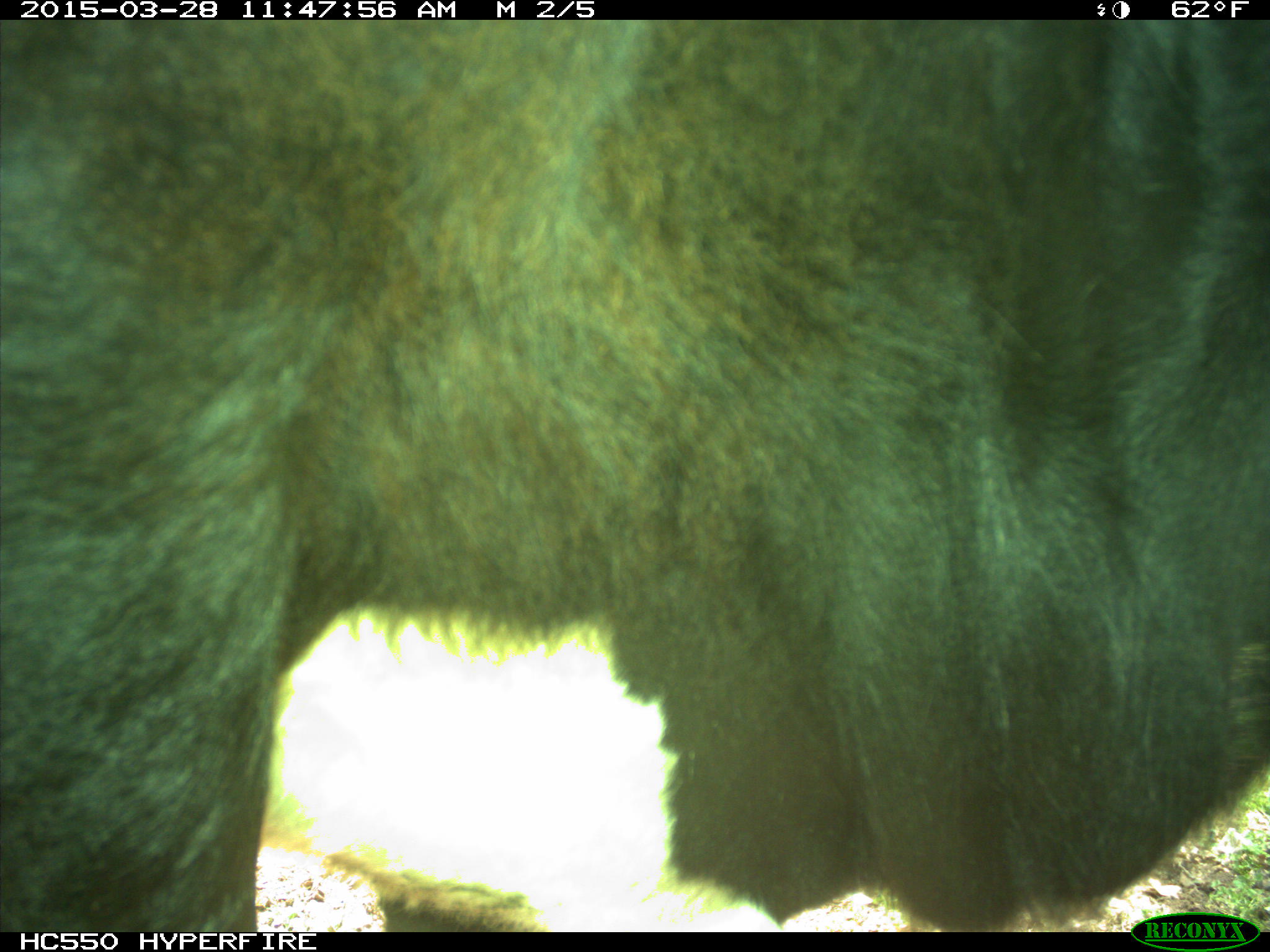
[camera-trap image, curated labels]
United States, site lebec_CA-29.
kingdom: Animalia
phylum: Chordata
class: Mammalia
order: Artiodactyla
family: Bovidae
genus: Bos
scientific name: Bos taurus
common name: domestic cow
Bos taurus (domestic cow).